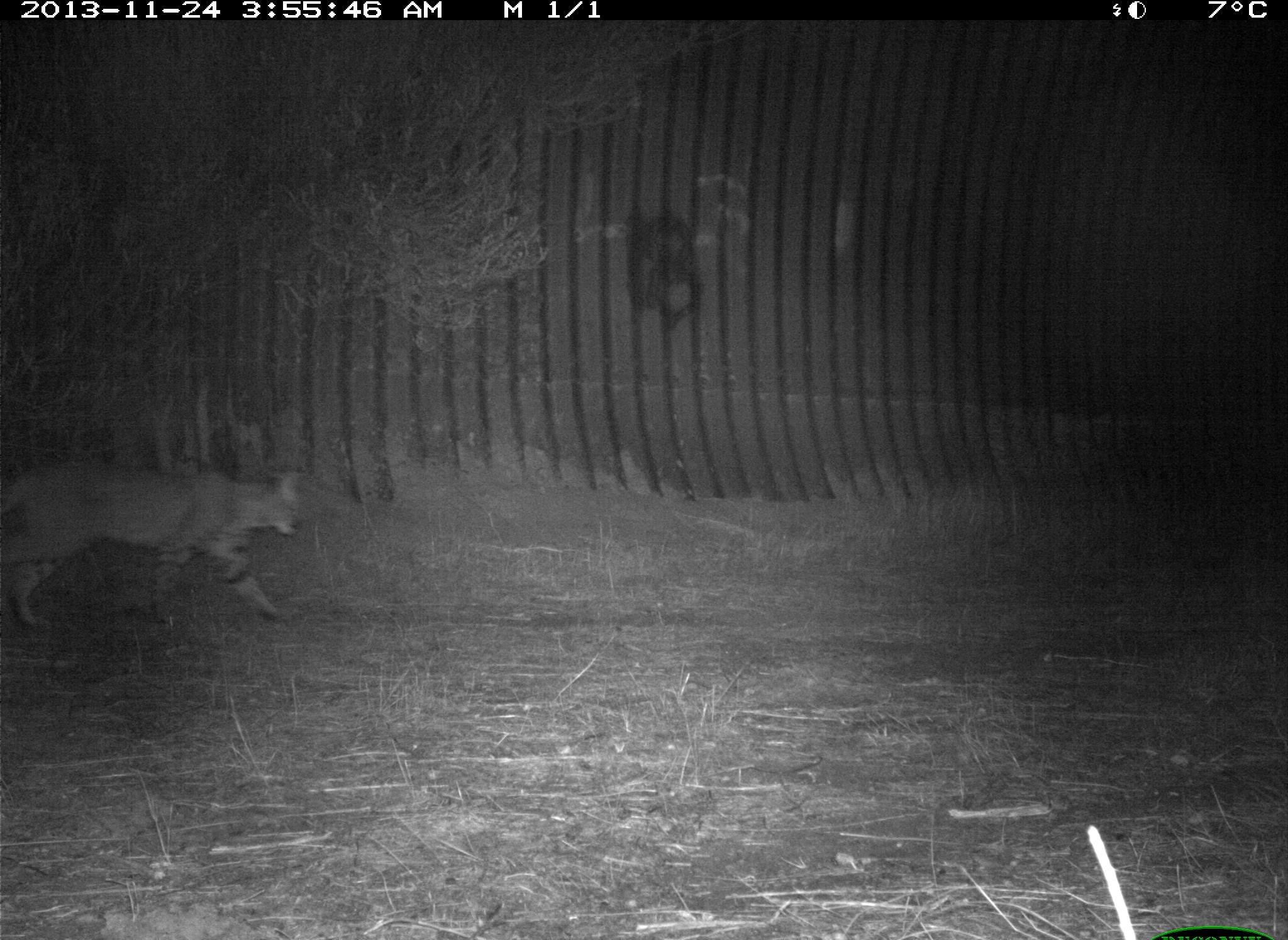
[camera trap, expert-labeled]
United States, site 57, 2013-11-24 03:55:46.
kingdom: Animalia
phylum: Chordata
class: Mammalia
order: Carnivora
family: Felidae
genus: Lynx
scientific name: Lynx rufus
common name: bobcat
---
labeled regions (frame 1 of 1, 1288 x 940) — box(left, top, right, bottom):
bobcat: box(0, 449, 310, 632)